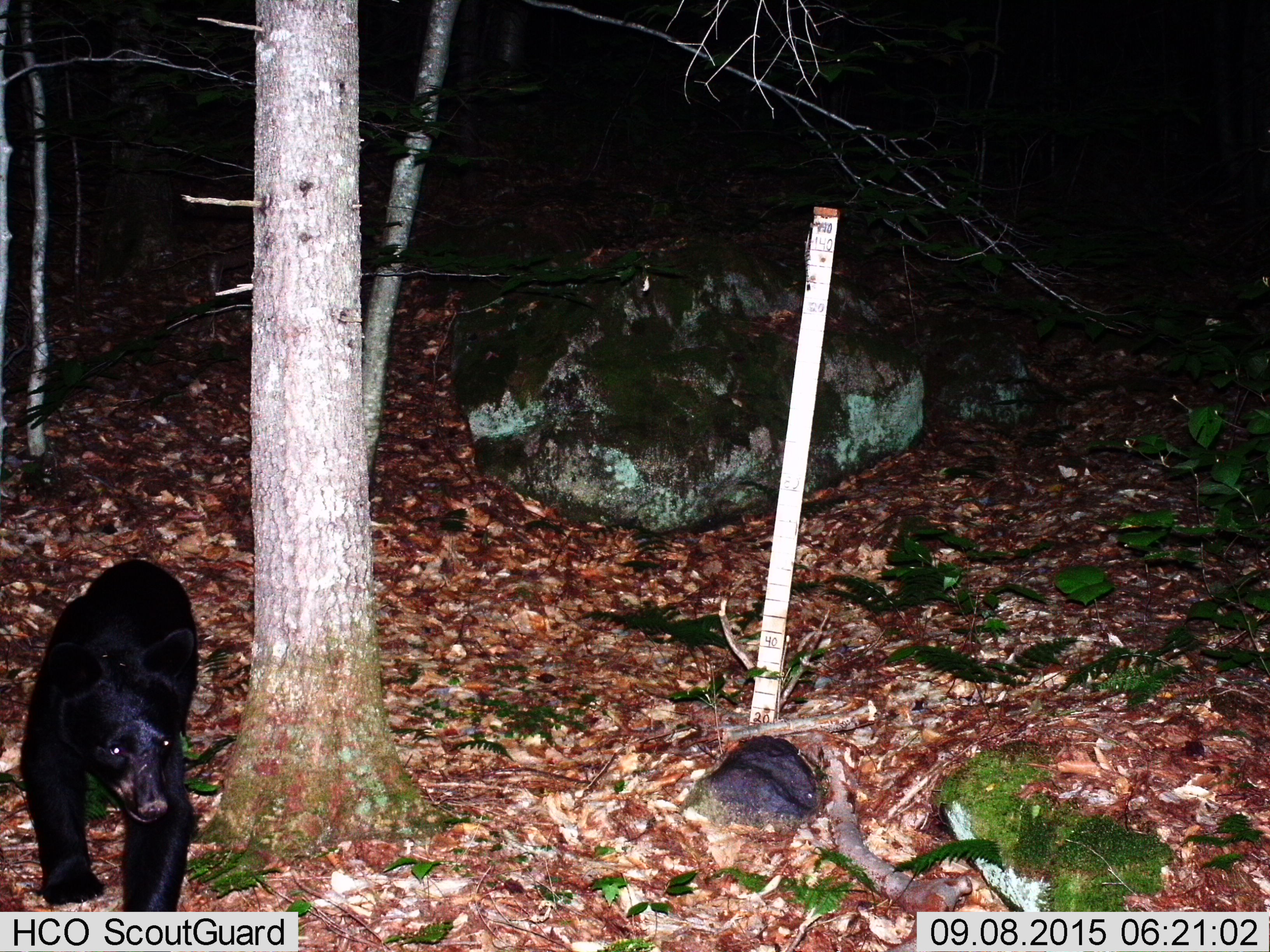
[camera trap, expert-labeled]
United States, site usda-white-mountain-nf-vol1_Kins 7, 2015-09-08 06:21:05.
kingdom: Animalia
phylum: Chordata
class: Mammalia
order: Carnivora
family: Ursidae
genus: Ursus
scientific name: Ursus americanus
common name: black bear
Black bear (Ursus americanus).